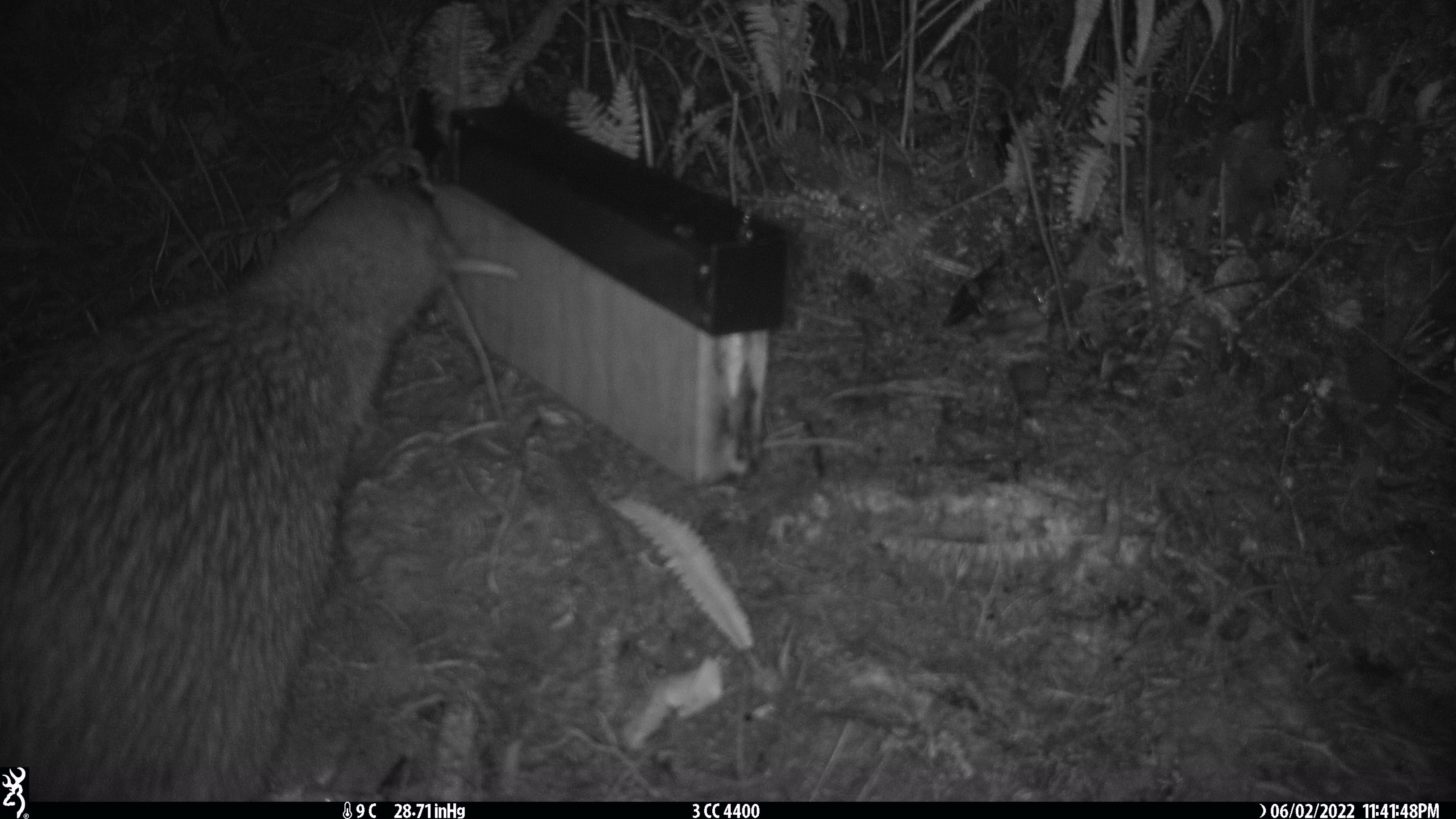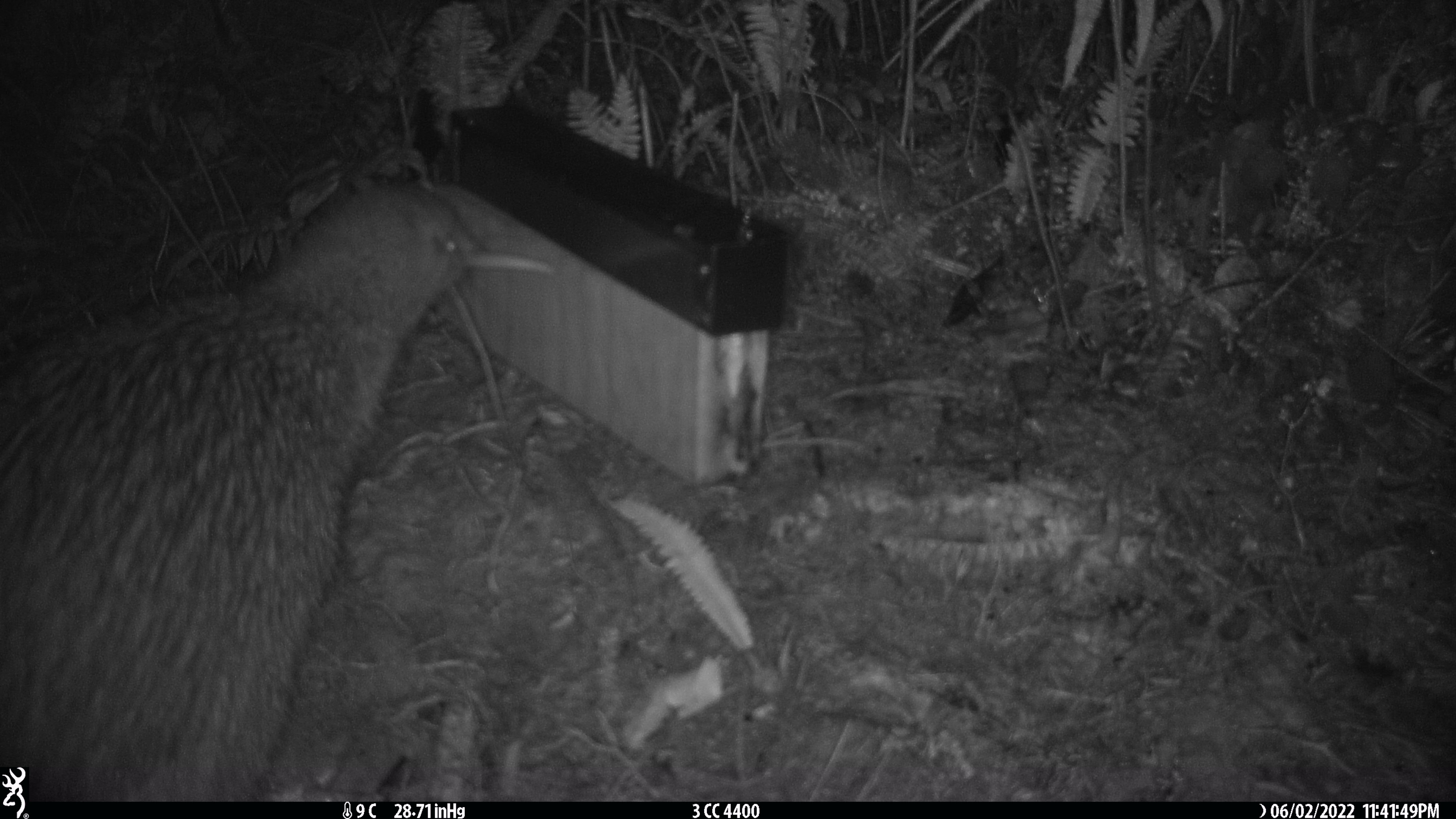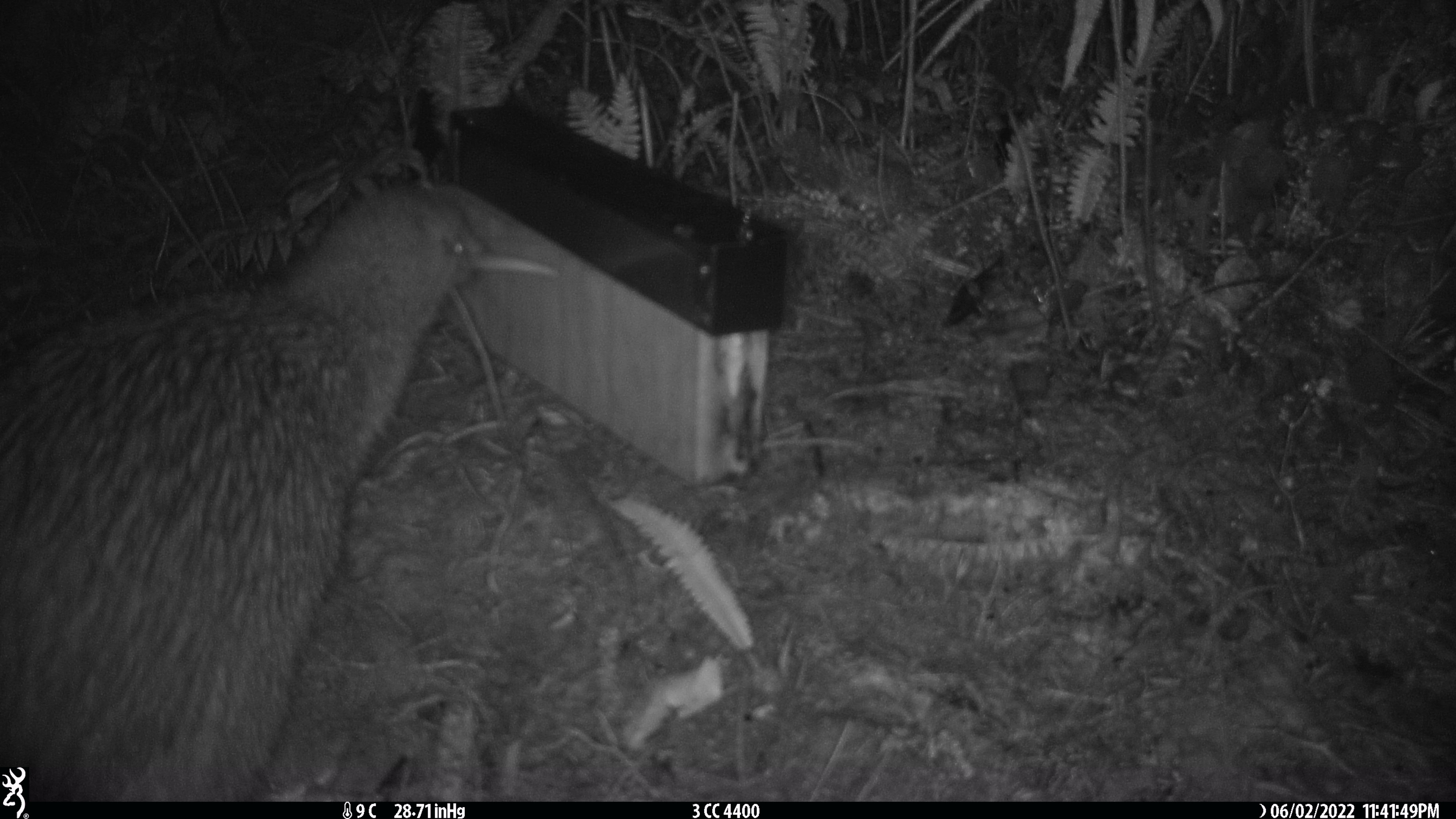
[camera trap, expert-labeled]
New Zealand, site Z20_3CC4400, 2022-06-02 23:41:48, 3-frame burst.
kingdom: Animalia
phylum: Chordata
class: Aves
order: Apterygiformes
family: Apterygidae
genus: Apteryx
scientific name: Apteryx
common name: kiwi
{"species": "kiwi (Apteryx)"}